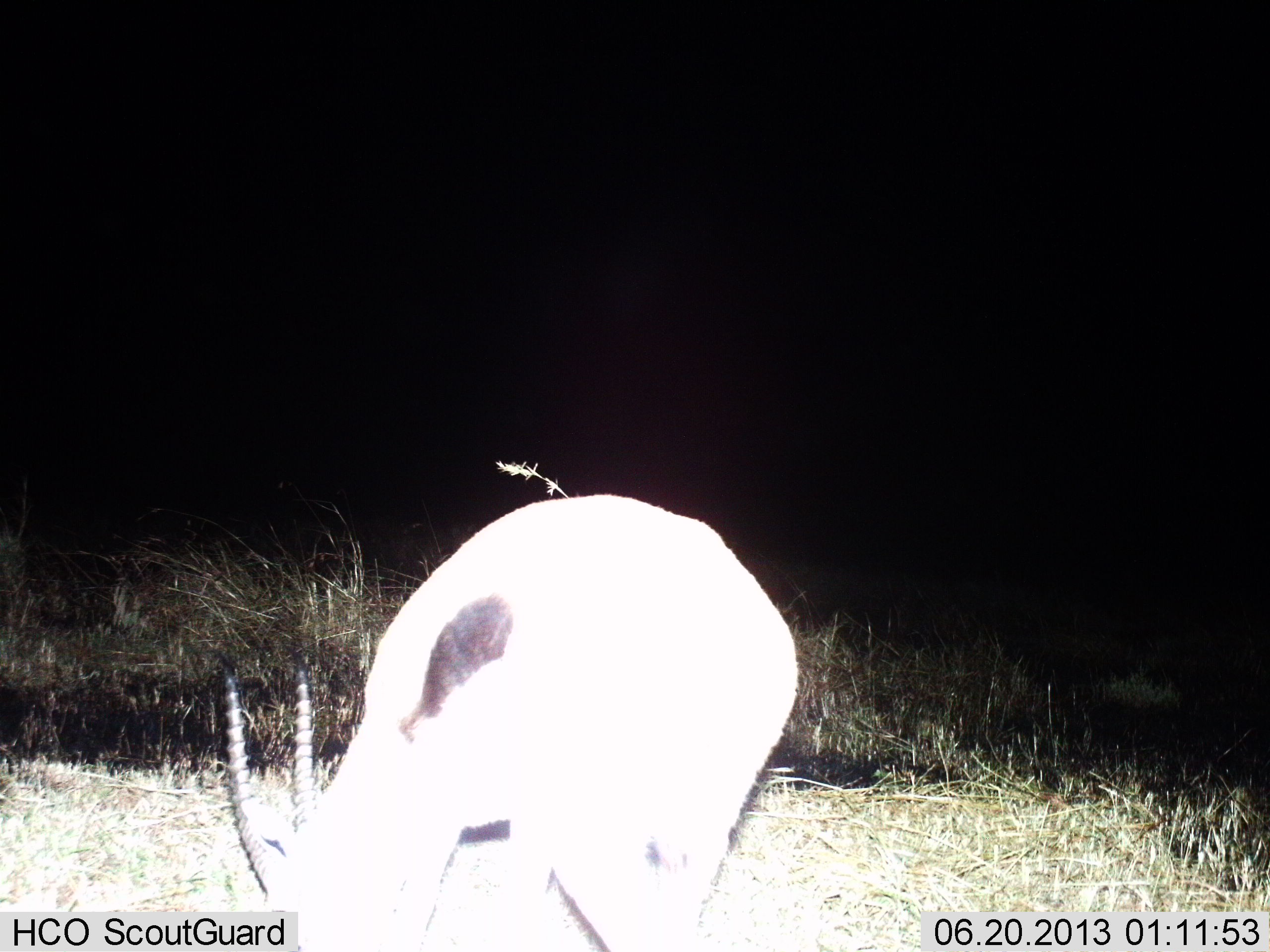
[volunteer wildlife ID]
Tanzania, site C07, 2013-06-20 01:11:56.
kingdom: Animalia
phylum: Chordata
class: Mammalia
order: Artiodactyla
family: Bovidae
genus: Eudorcas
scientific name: Eudorcas thomsonii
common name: thomson's gazelle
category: gazellethomsons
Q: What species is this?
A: Gazellethomsons (thomson's gazelle) (Eudorcas thomsonii).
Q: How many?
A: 1.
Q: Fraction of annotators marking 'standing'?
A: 27%.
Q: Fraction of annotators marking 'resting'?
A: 0%.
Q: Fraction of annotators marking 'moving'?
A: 0%.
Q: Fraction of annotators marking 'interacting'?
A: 0%.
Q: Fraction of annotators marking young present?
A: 0%.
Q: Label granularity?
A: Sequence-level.